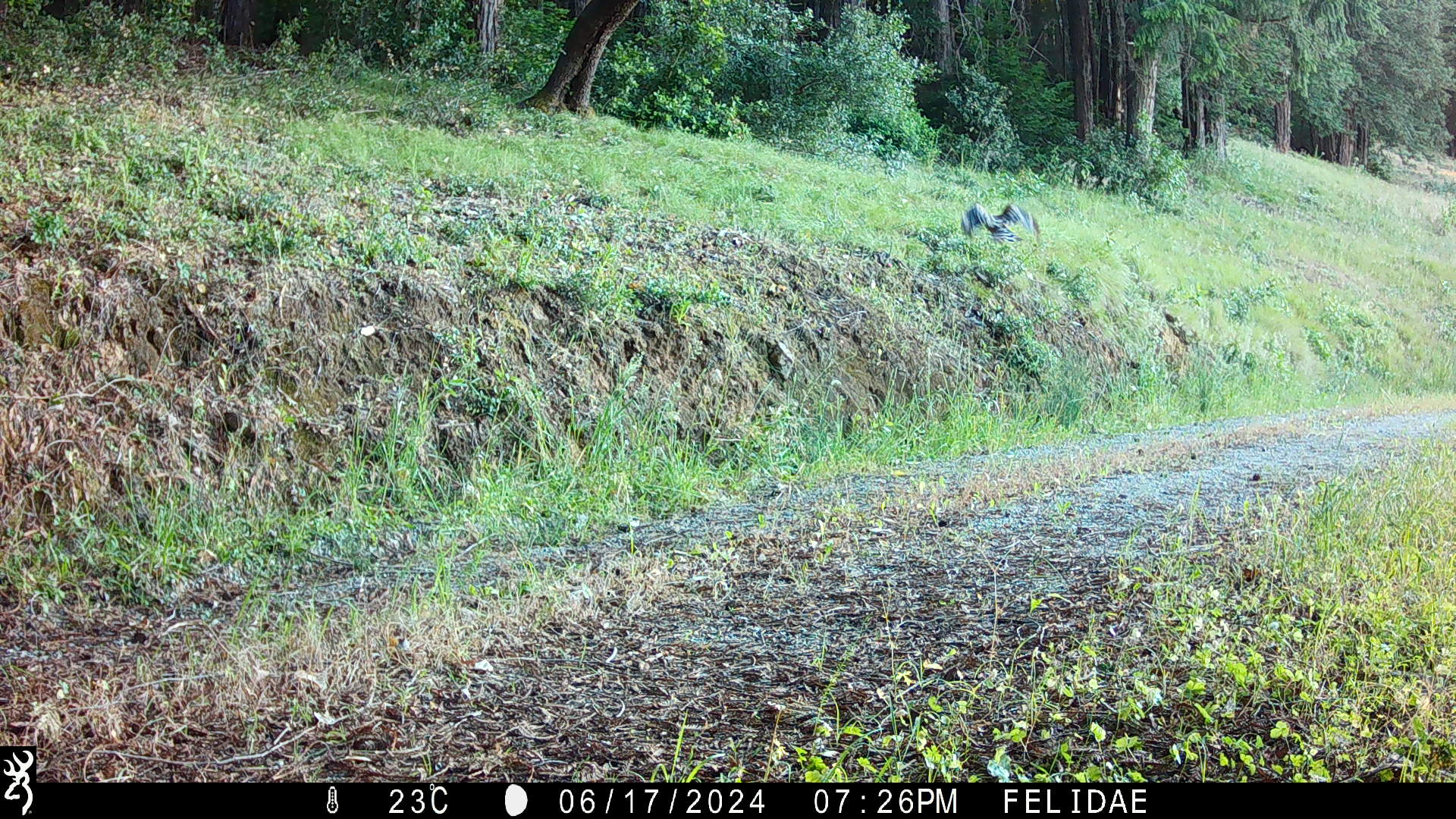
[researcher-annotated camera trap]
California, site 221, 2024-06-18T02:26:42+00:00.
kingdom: Animalia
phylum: Chordata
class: Aves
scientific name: Aves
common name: bird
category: unknown bird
Unknown bird (bird) (Aves).